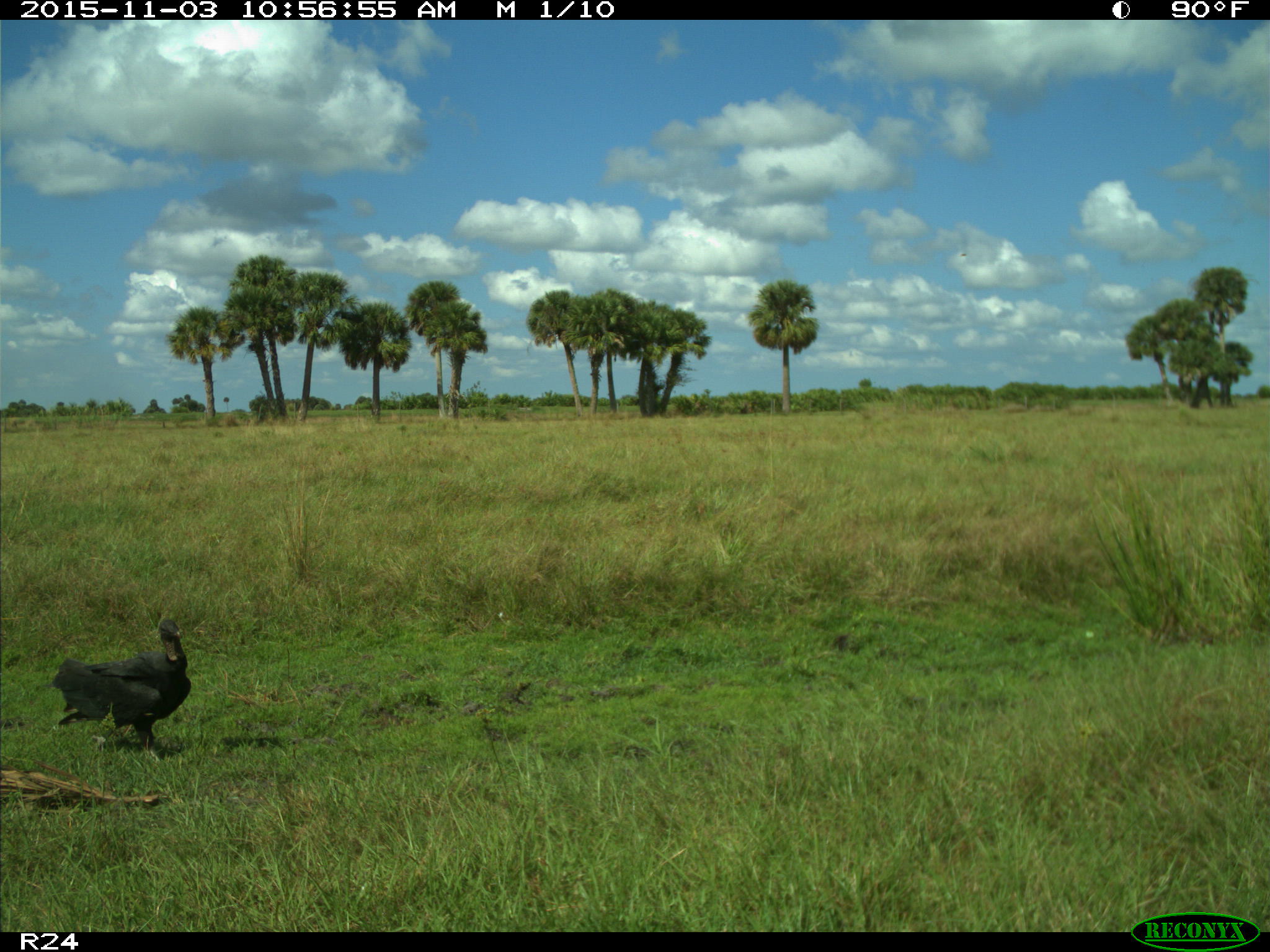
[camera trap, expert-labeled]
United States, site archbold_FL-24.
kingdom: Animalia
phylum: Chordata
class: Aves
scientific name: Aves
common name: birds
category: unidentified bird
Unidentified bird (birds) (Aves).